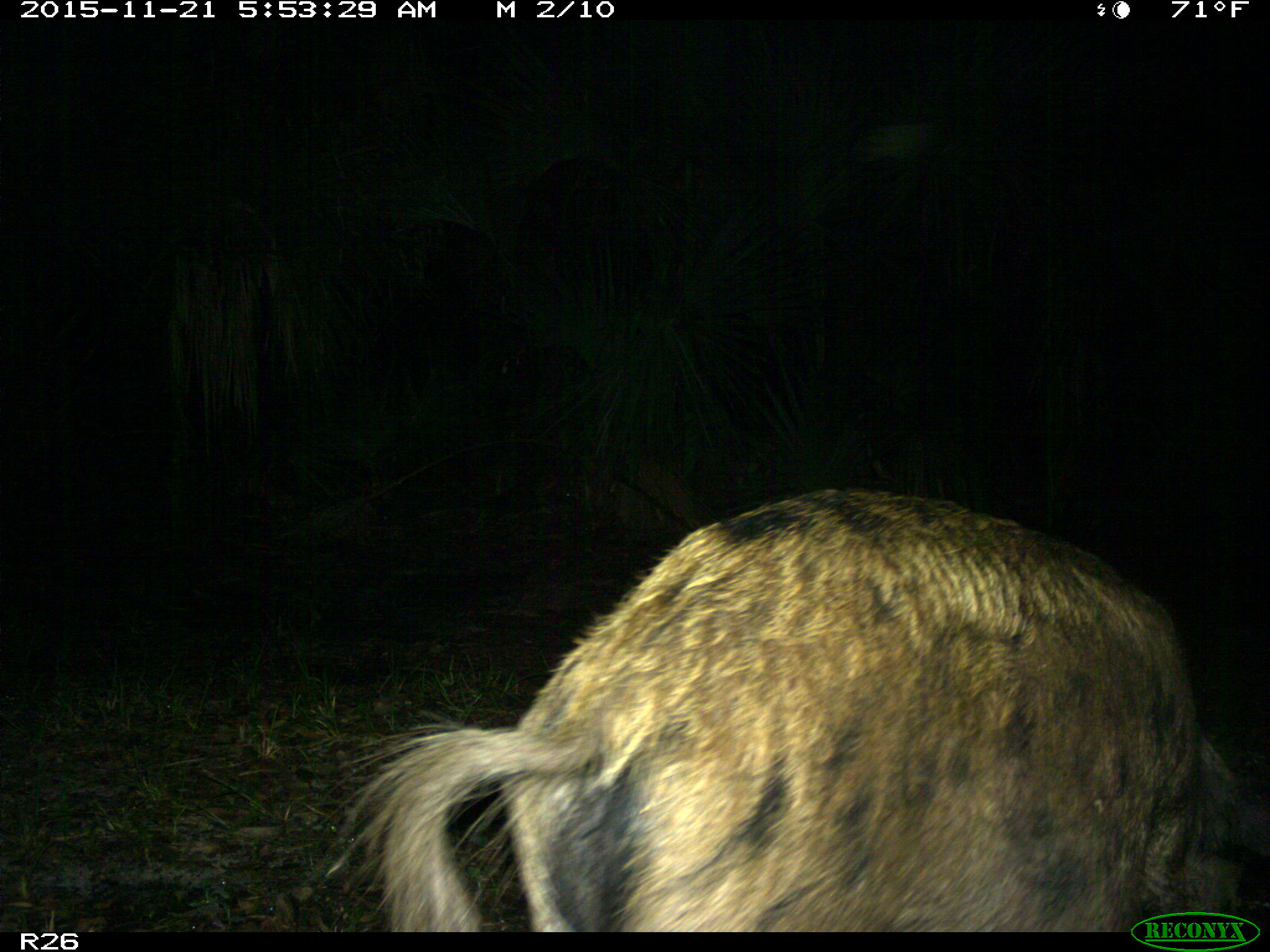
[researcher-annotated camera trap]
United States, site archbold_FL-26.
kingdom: Animalia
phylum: Chordata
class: Mammalia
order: Artiodactyla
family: Suidae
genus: Sus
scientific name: Sus scrofa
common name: wild boar